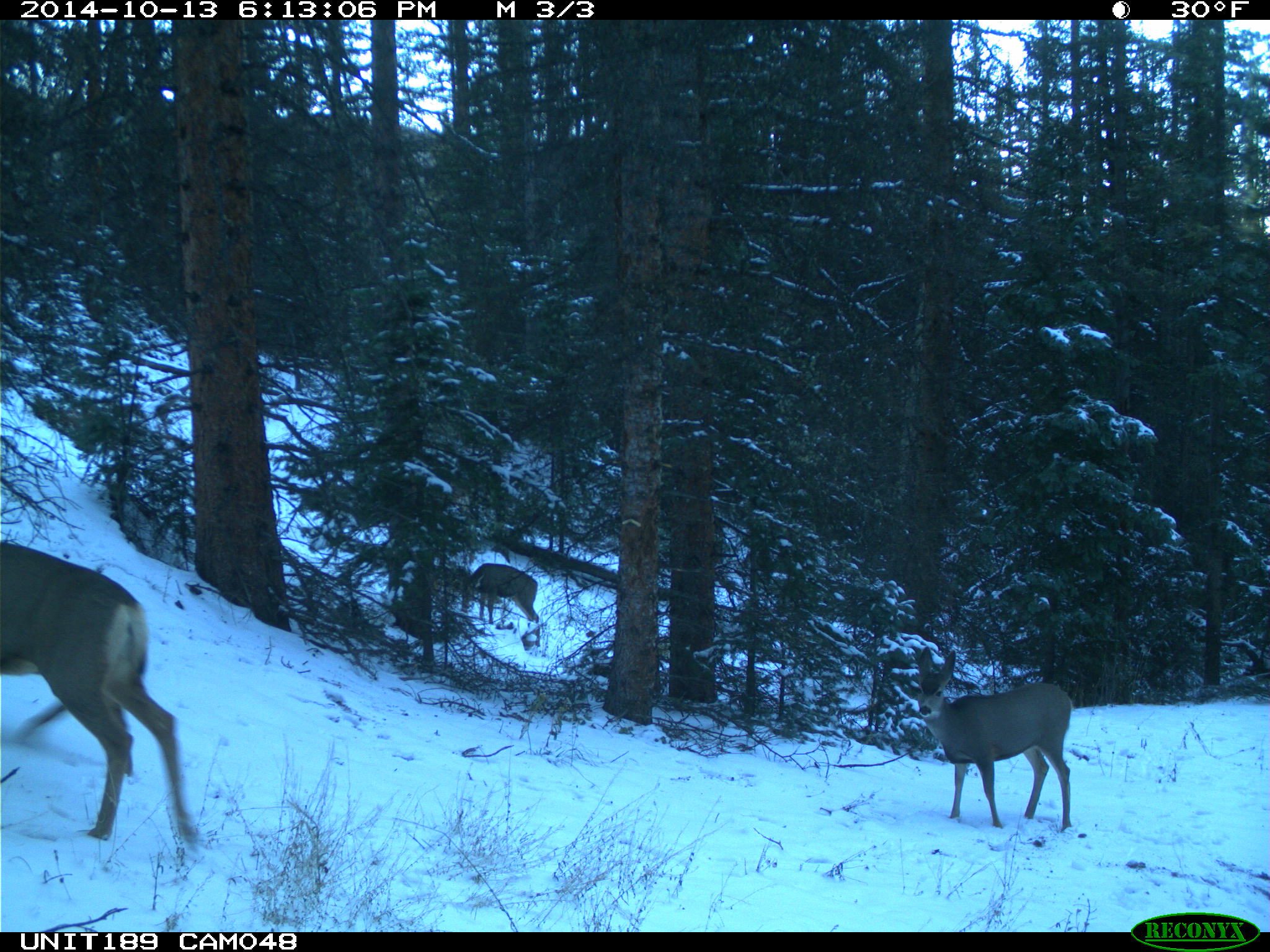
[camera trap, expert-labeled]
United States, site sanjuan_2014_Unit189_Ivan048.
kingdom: Animalia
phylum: Chordata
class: Mammalia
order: Artiodactyla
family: Cervidae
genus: Odocoileus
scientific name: Odocoileus hemionus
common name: mule deer